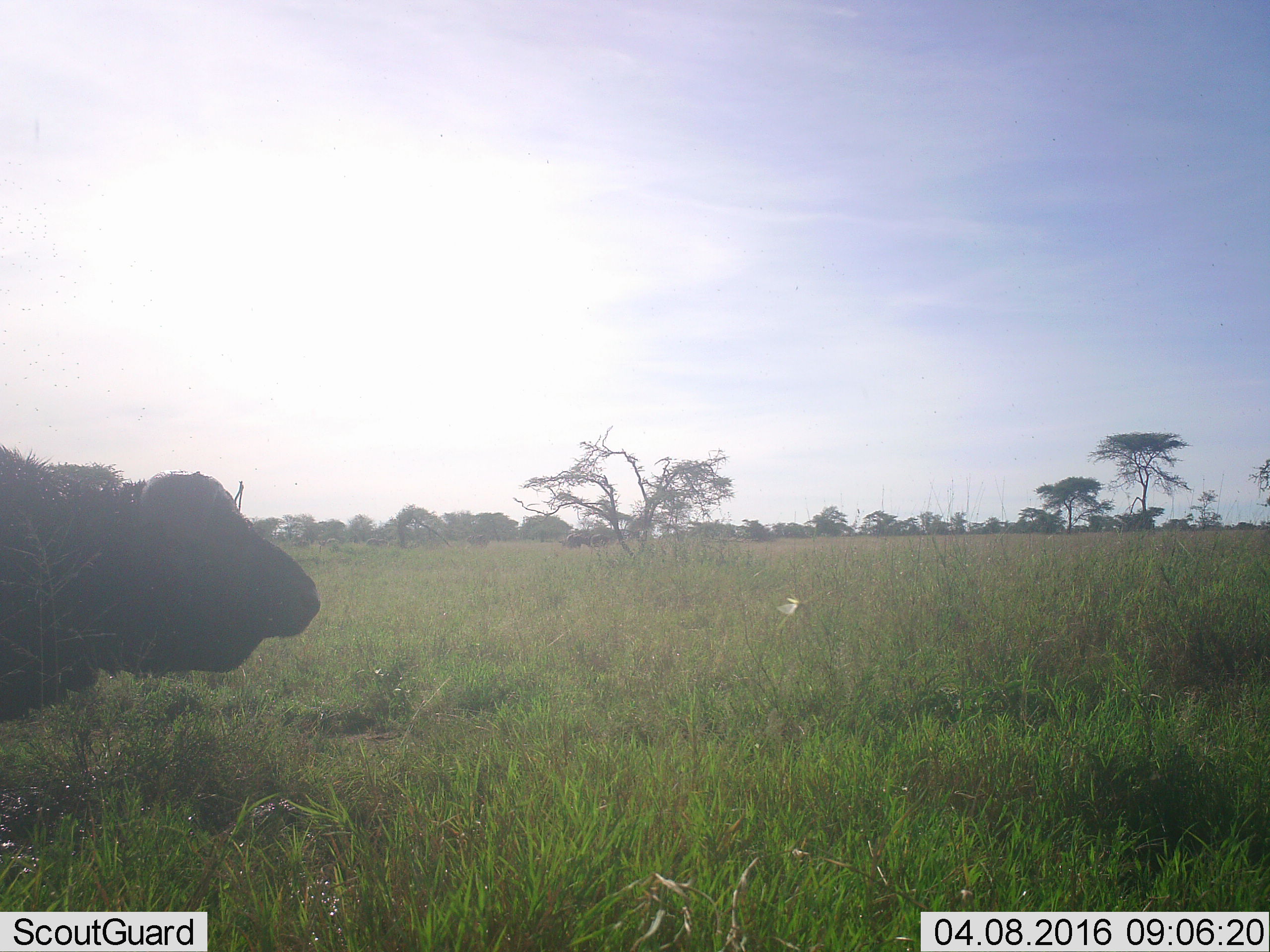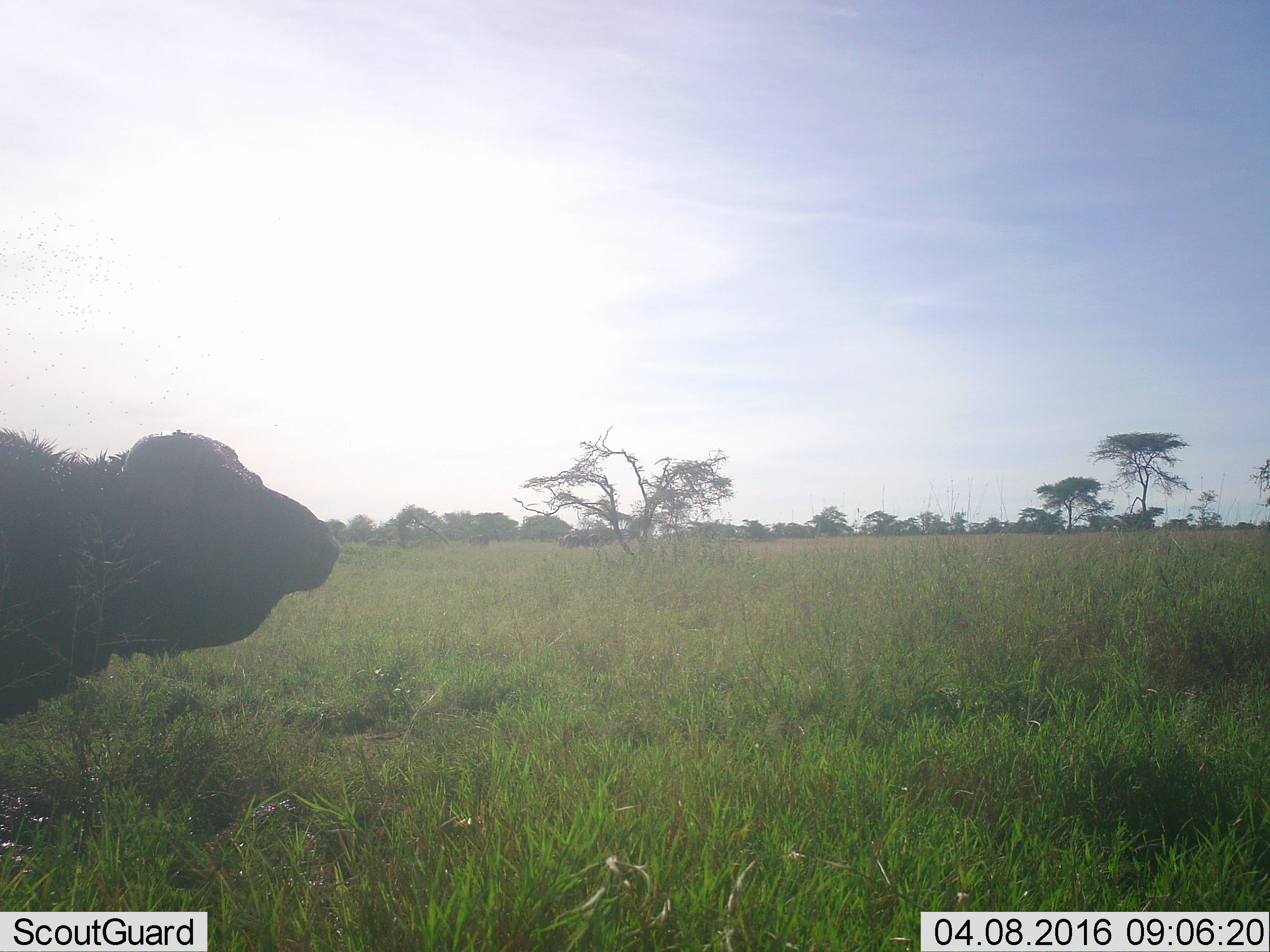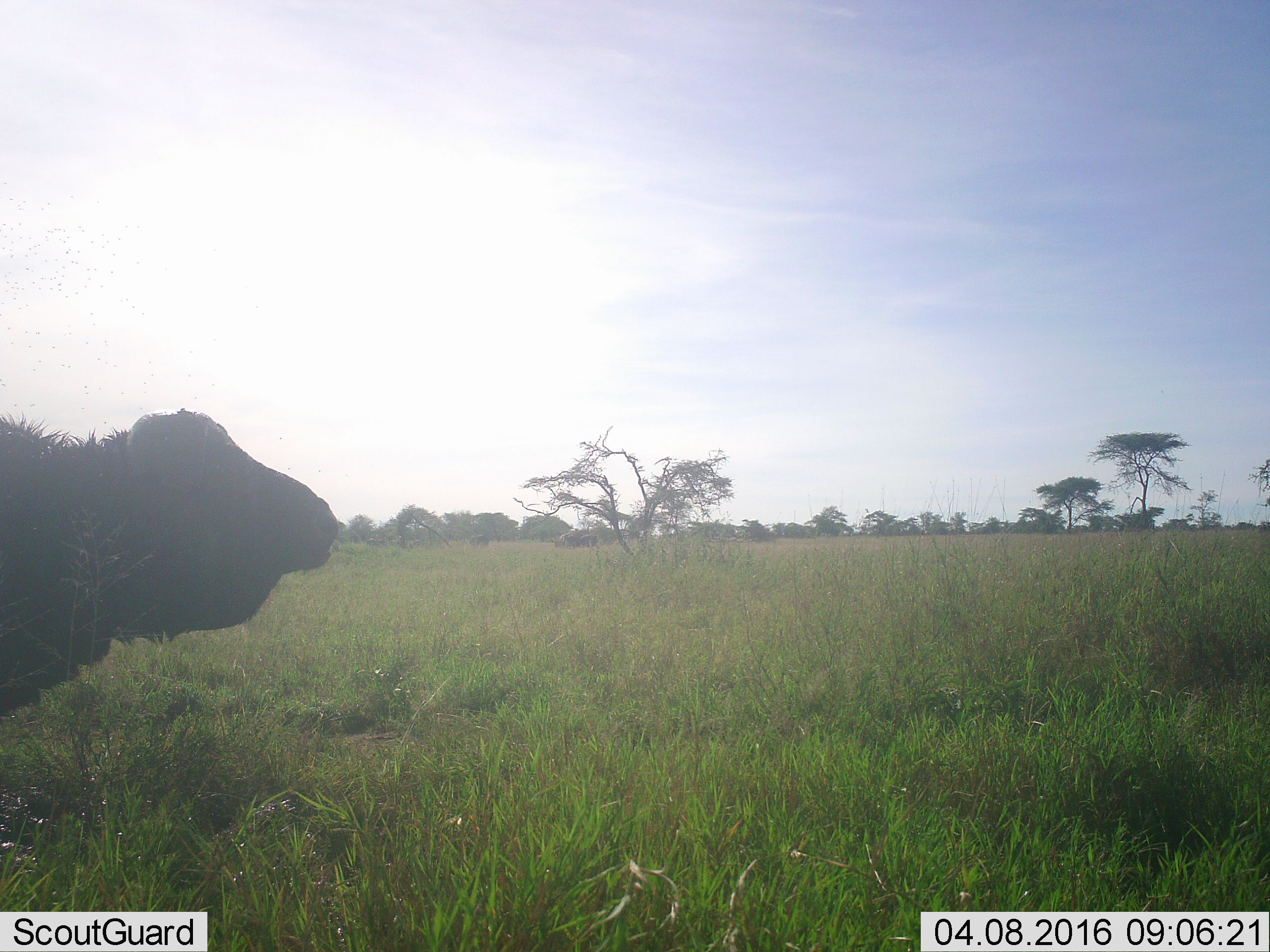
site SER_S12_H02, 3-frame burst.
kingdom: Animalia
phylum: Chordata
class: Mammalia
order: Artiodactyla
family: Bovidae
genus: Syncerus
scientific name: Syncerus caffer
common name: african buffalo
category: buffalo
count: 1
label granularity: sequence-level